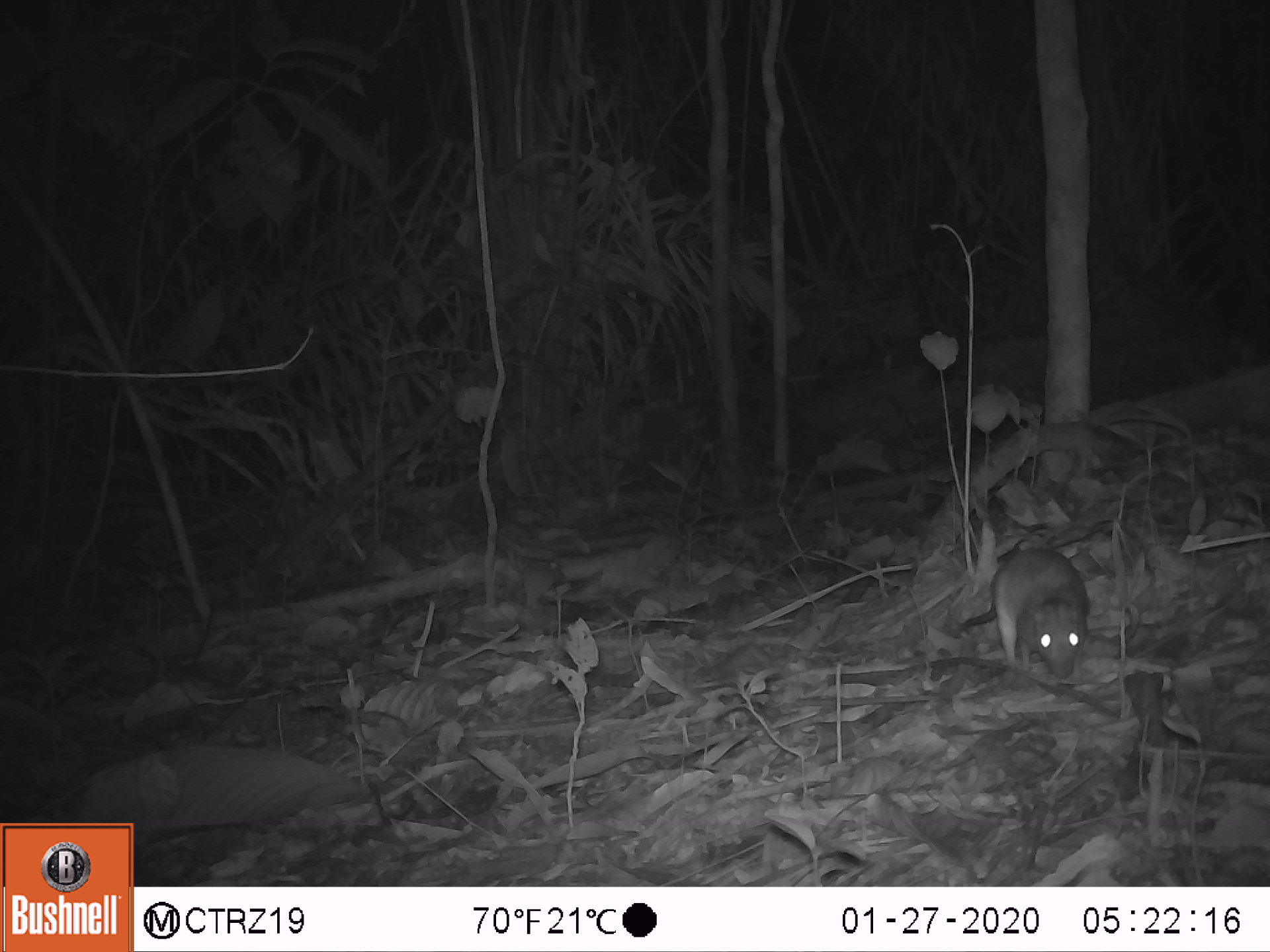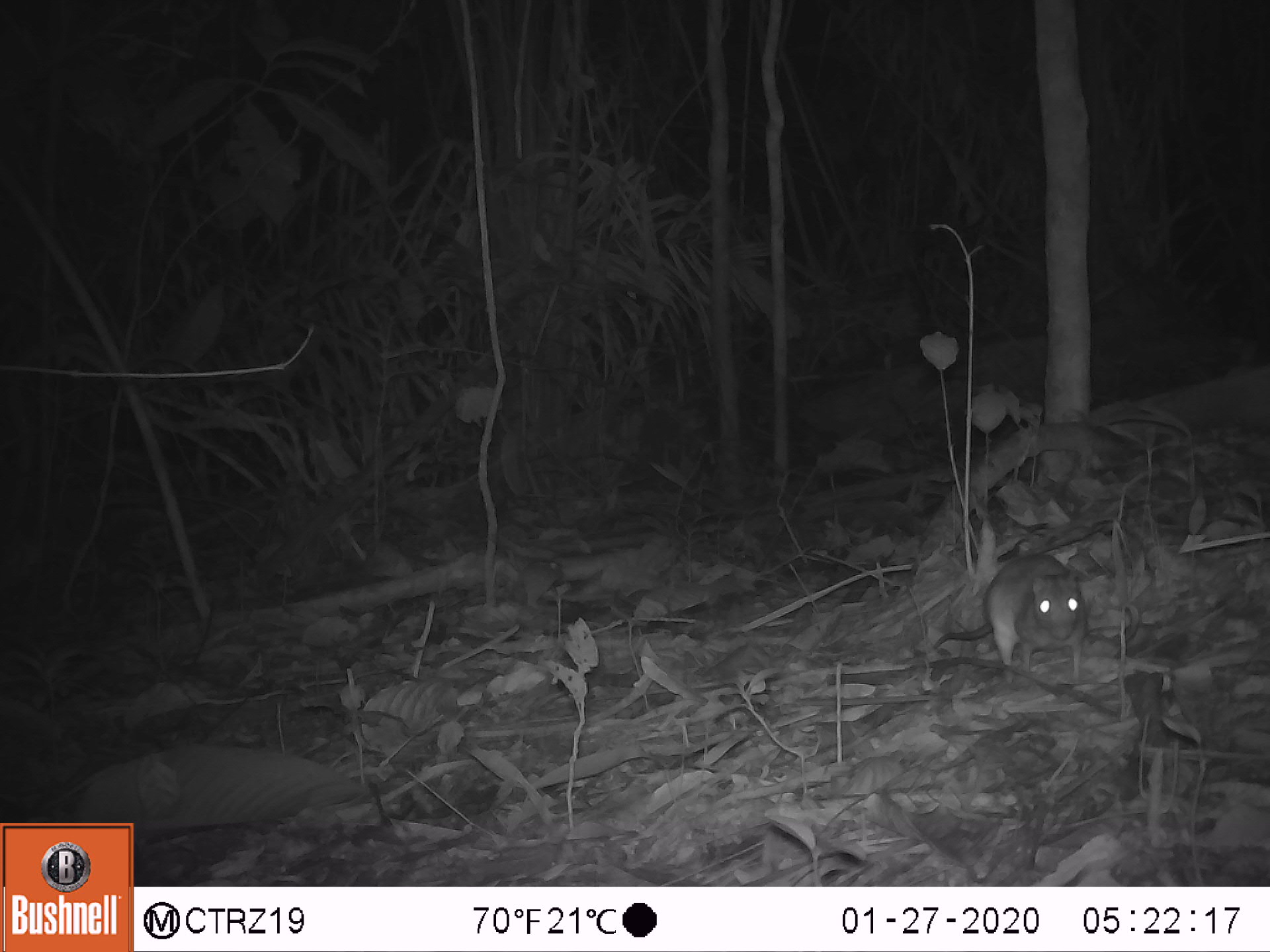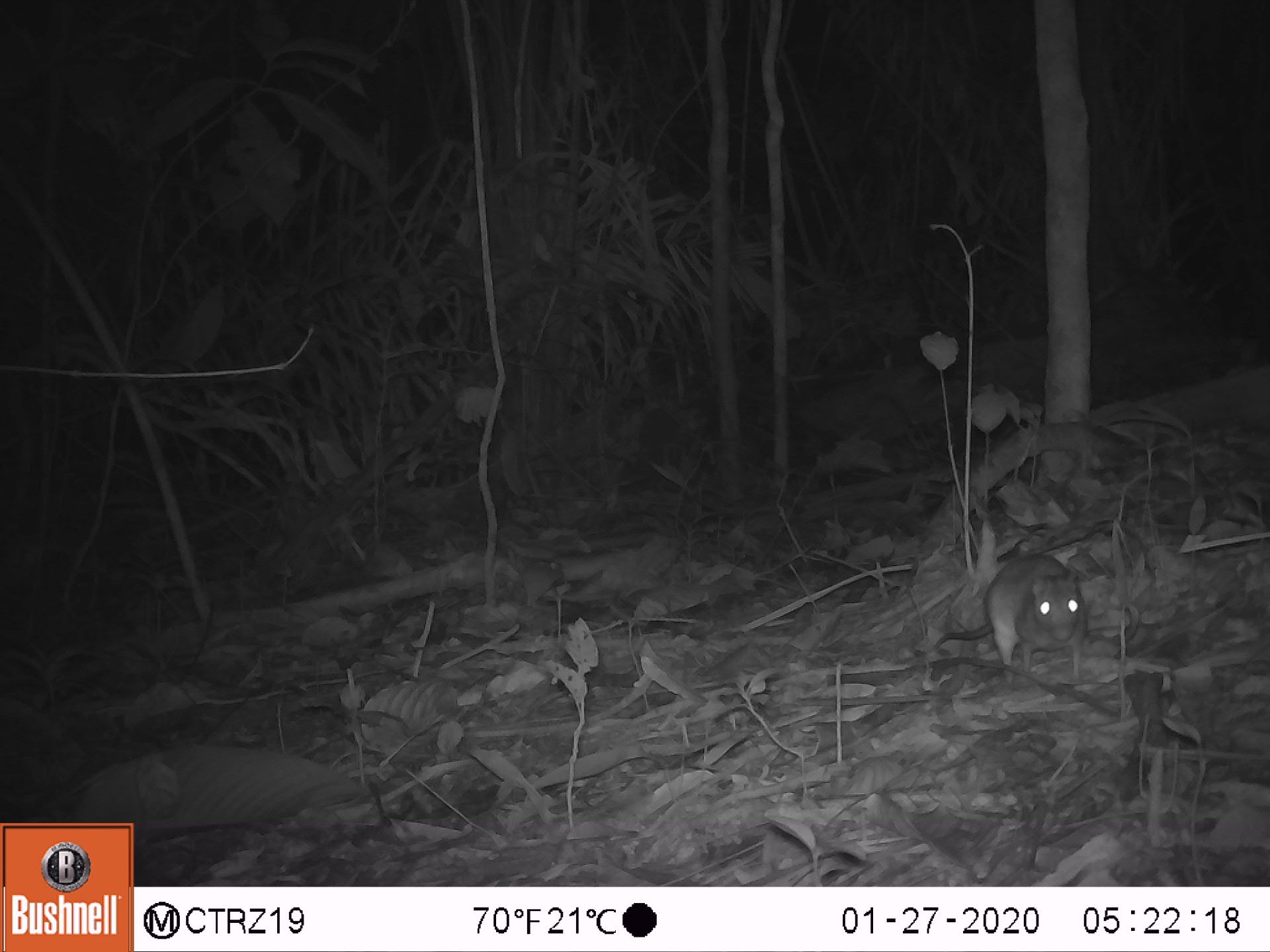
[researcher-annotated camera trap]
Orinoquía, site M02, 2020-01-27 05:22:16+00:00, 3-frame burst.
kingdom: Animalia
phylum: Chordata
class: Mammalia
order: Rodentia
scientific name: Rodentia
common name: rodent